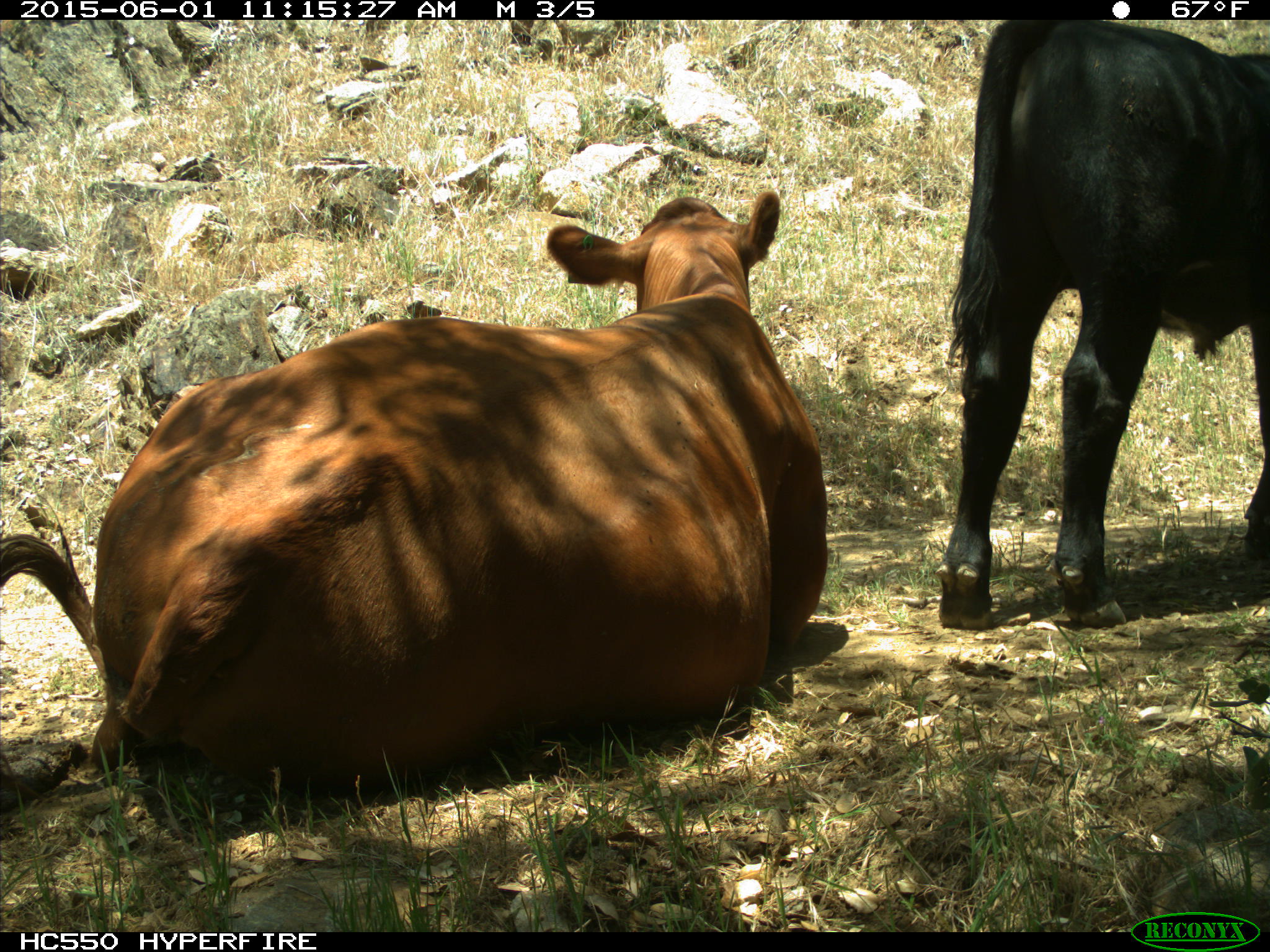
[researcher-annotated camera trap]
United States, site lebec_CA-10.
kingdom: Animalia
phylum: Chordata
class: Mammalia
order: Artiodactyla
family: Bovidae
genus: Bos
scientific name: Bos taurus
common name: domestic cow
Bos taurus (domestic cow).